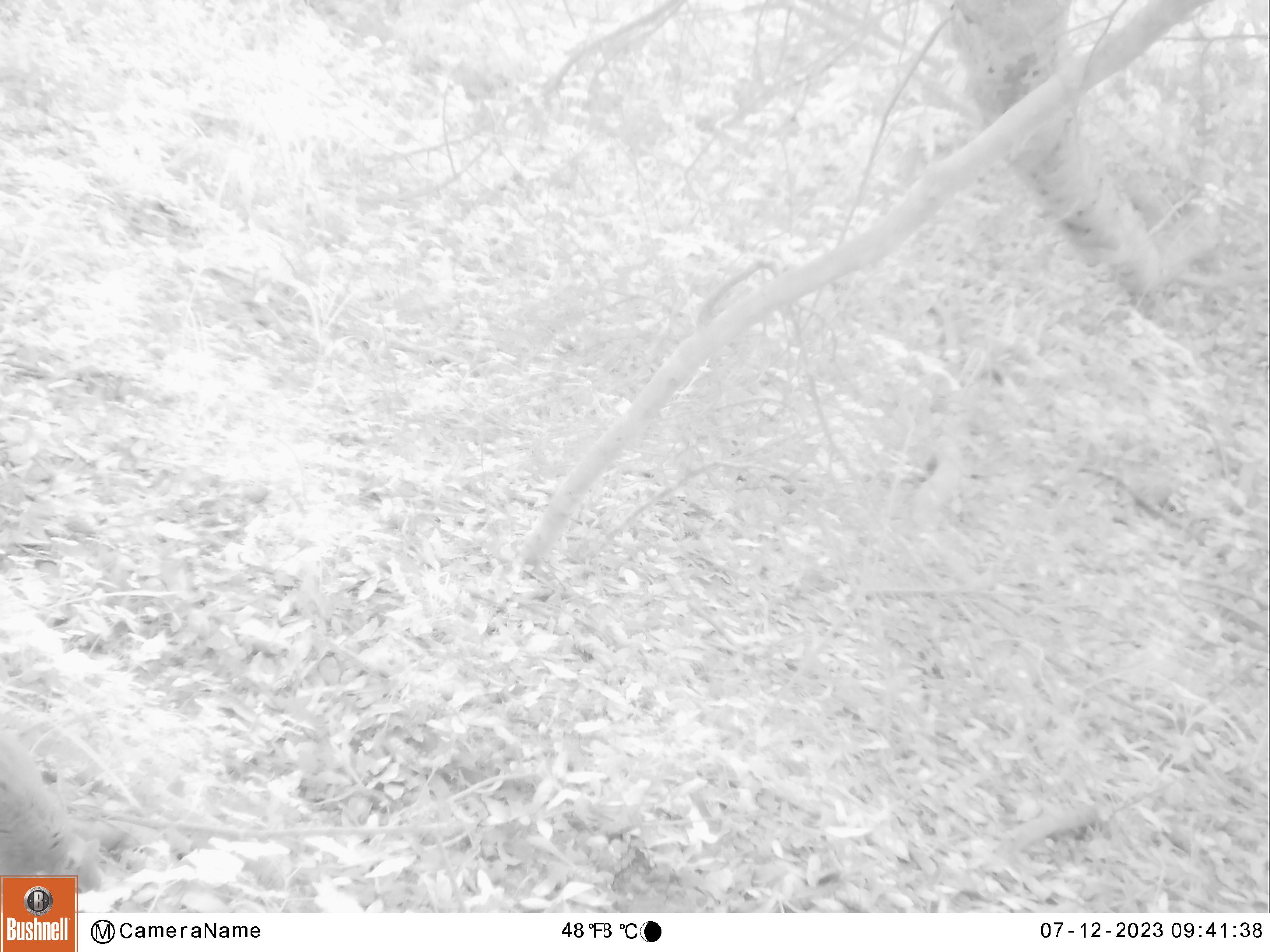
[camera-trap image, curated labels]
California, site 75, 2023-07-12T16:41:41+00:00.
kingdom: Animalia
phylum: Chordata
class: Mammalia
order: Rodentia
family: Sciuridae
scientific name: Sciuridae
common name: squirrel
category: unknown squirrel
Unknown squirrel (squirrel) (Sciuridae).